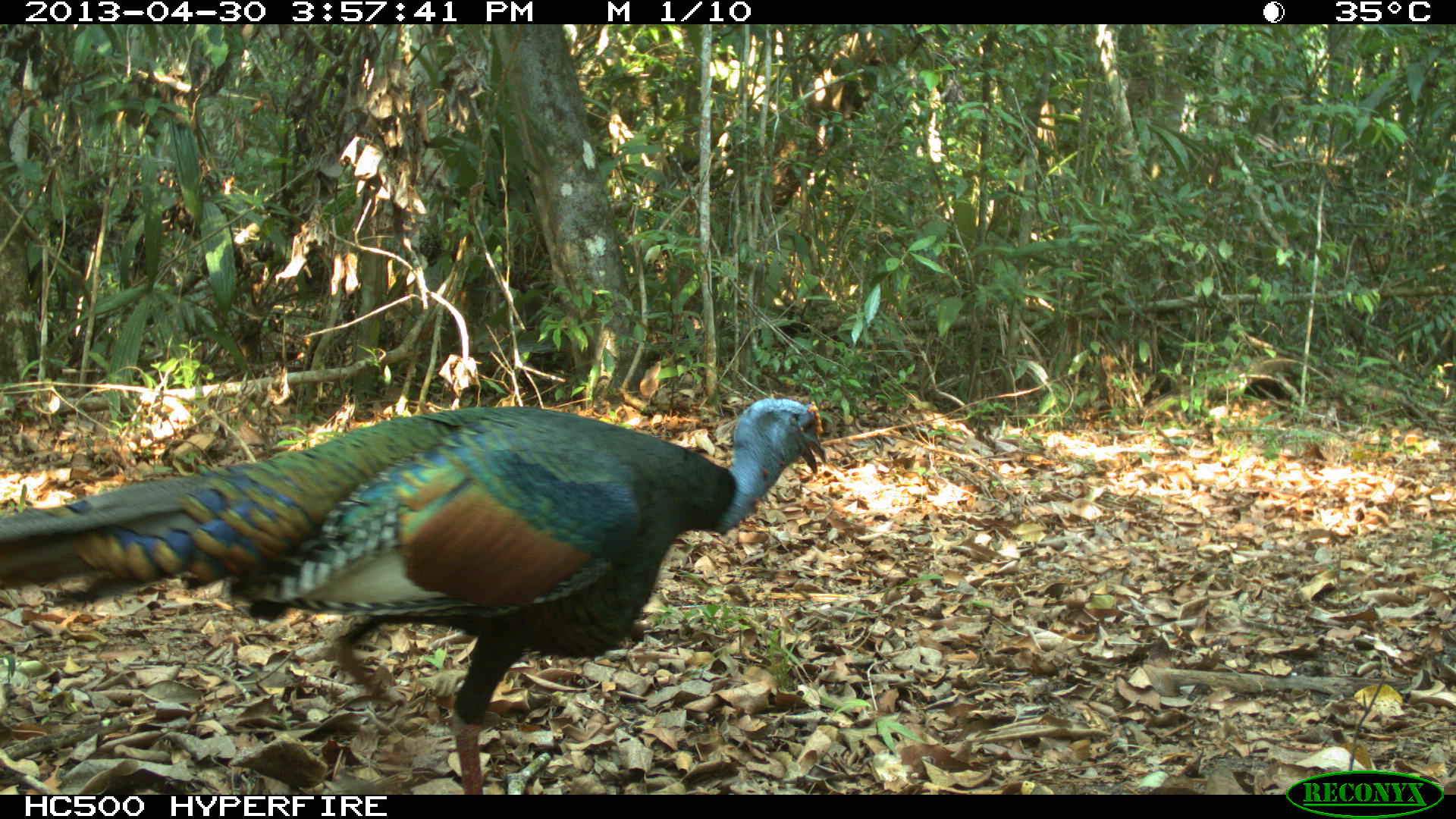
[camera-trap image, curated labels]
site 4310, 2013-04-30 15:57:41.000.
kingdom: Animalia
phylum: Chordata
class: Aves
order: Galliformes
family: Phasianidae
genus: Meleagris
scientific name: Meleagris ocellata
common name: ocellated turkey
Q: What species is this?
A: Meleagris ocellata (ocellated turkey).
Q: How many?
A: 1.